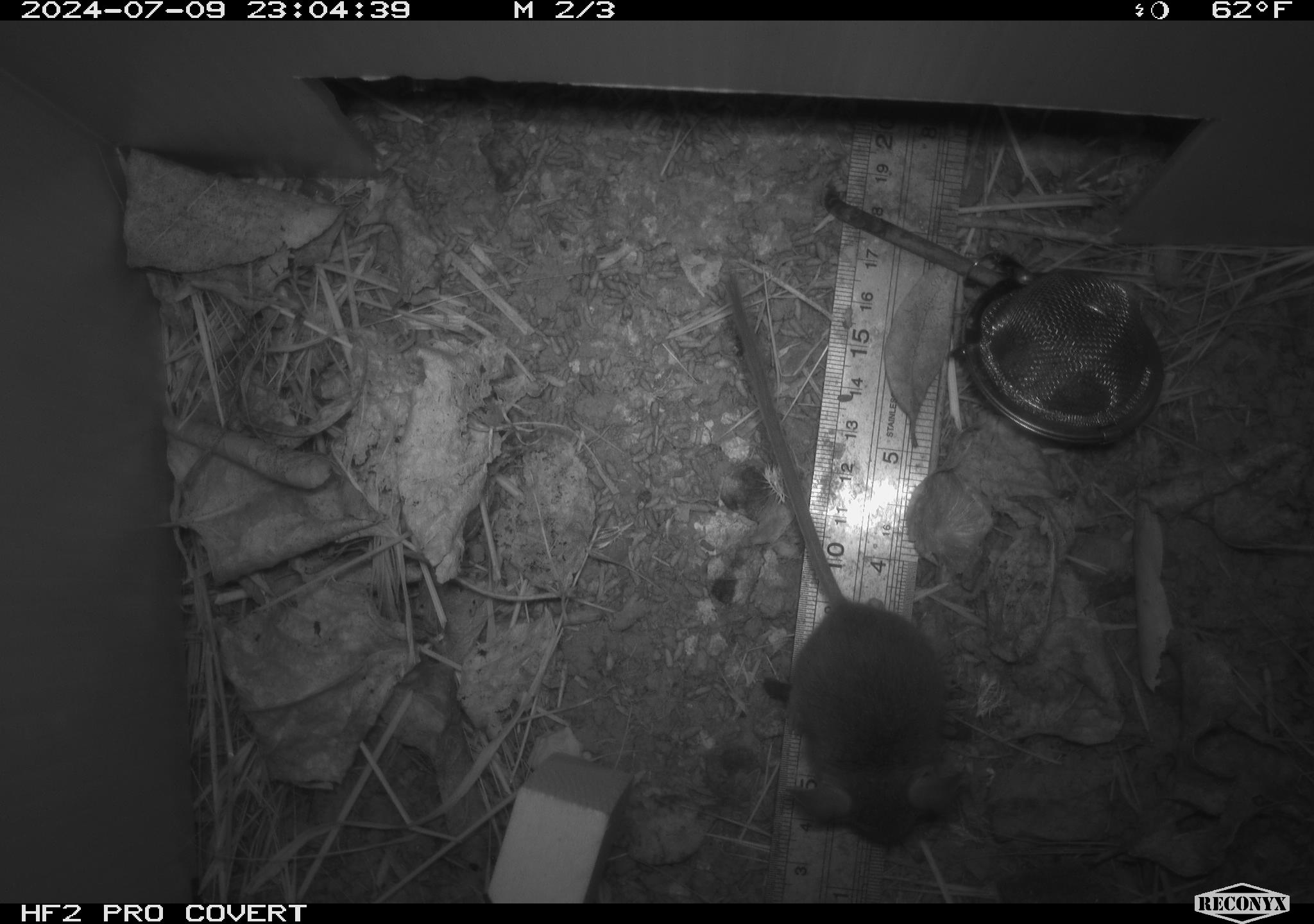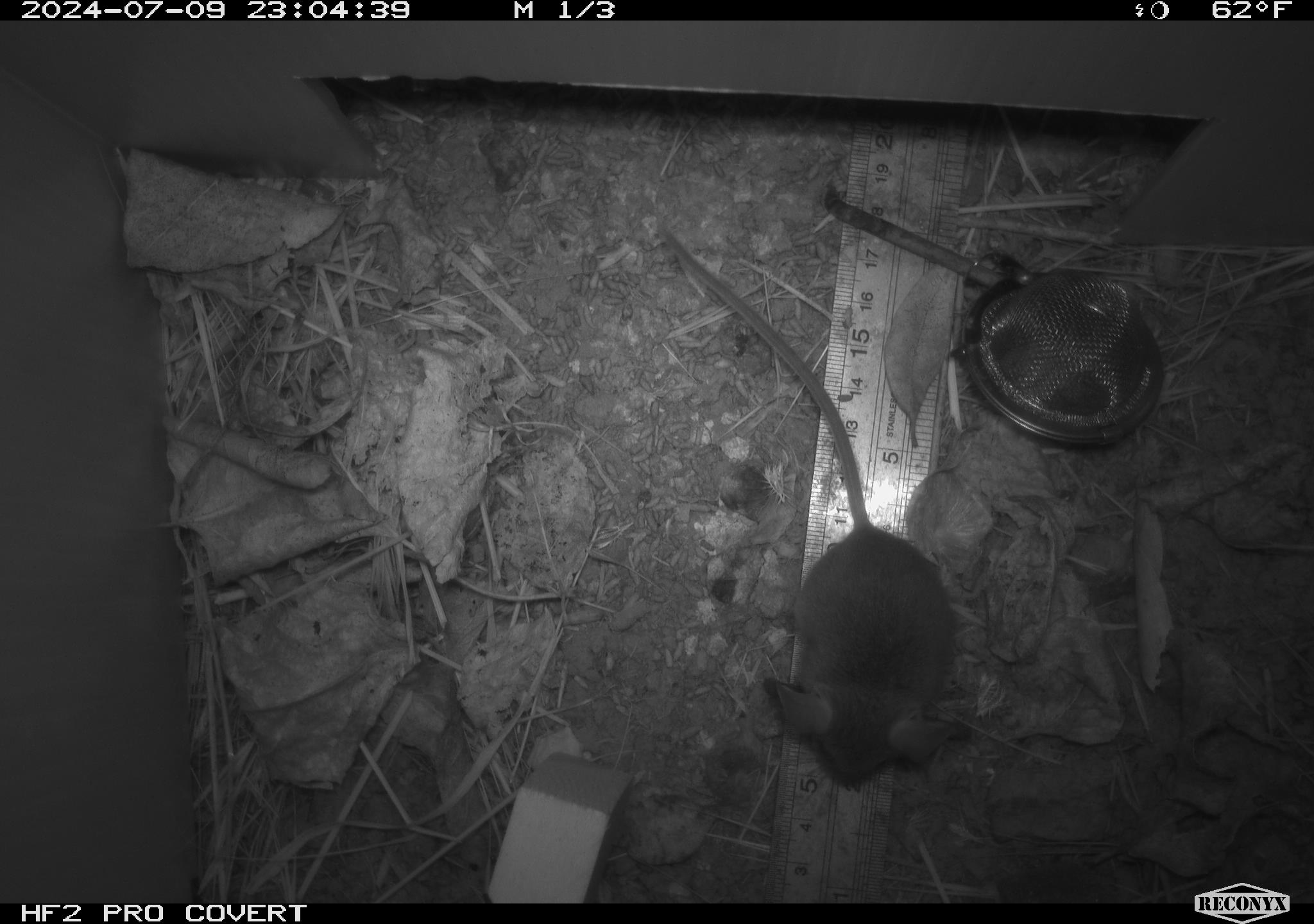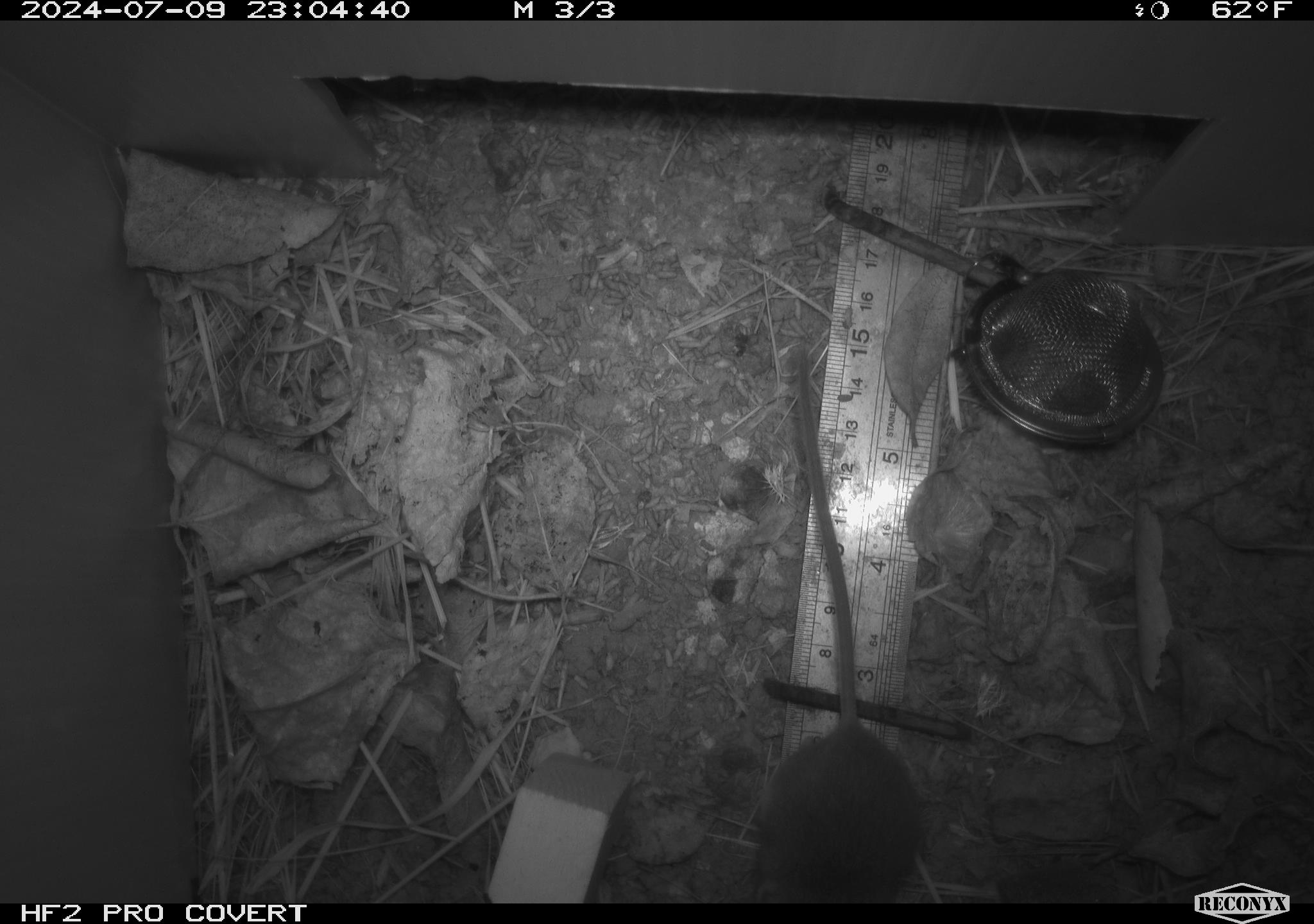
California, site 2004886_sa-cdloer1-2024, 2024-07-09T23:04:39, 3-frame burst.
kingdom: Animalia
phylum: Chordata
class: Mammalia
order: Rodentia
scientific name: Rodentia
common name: mouse species